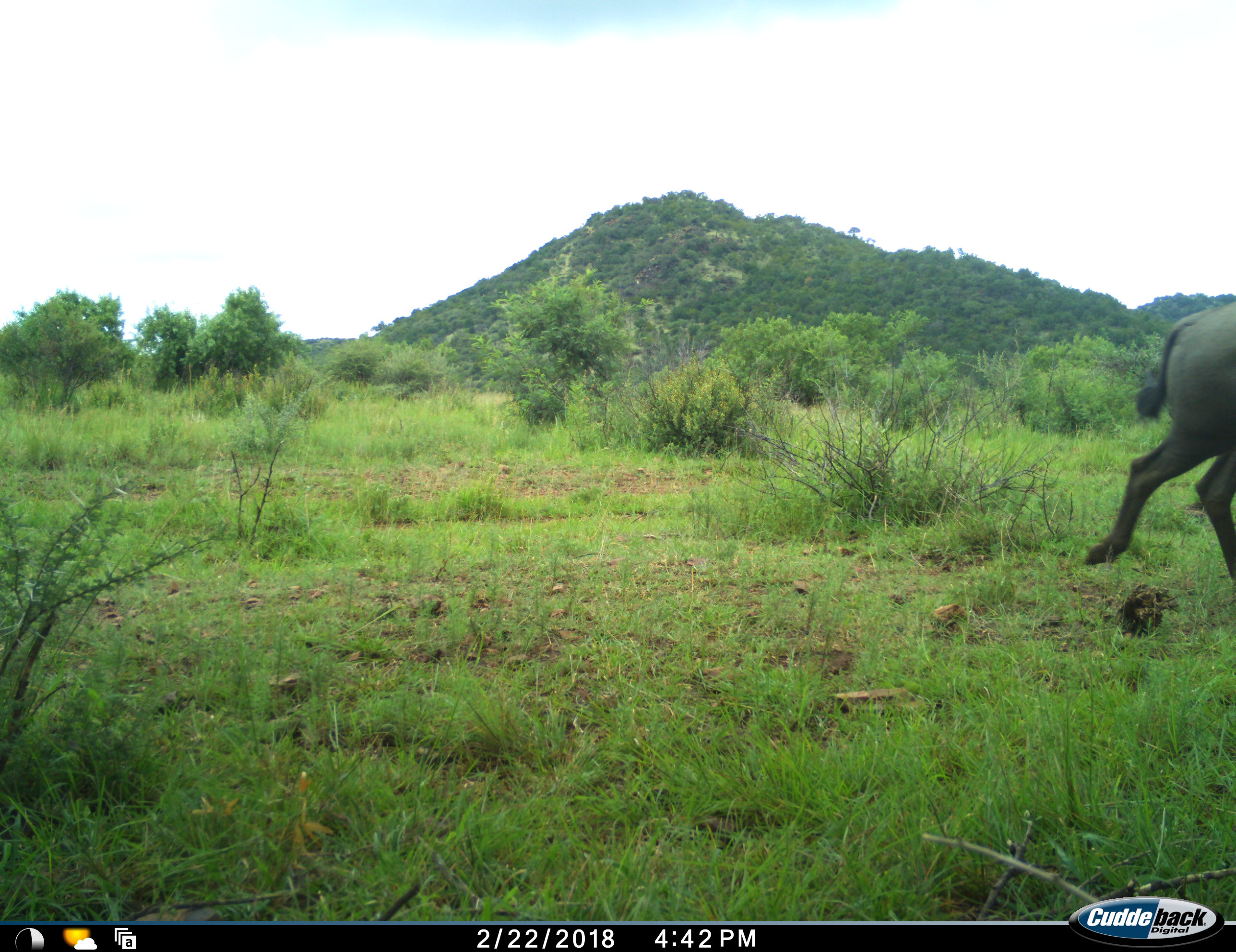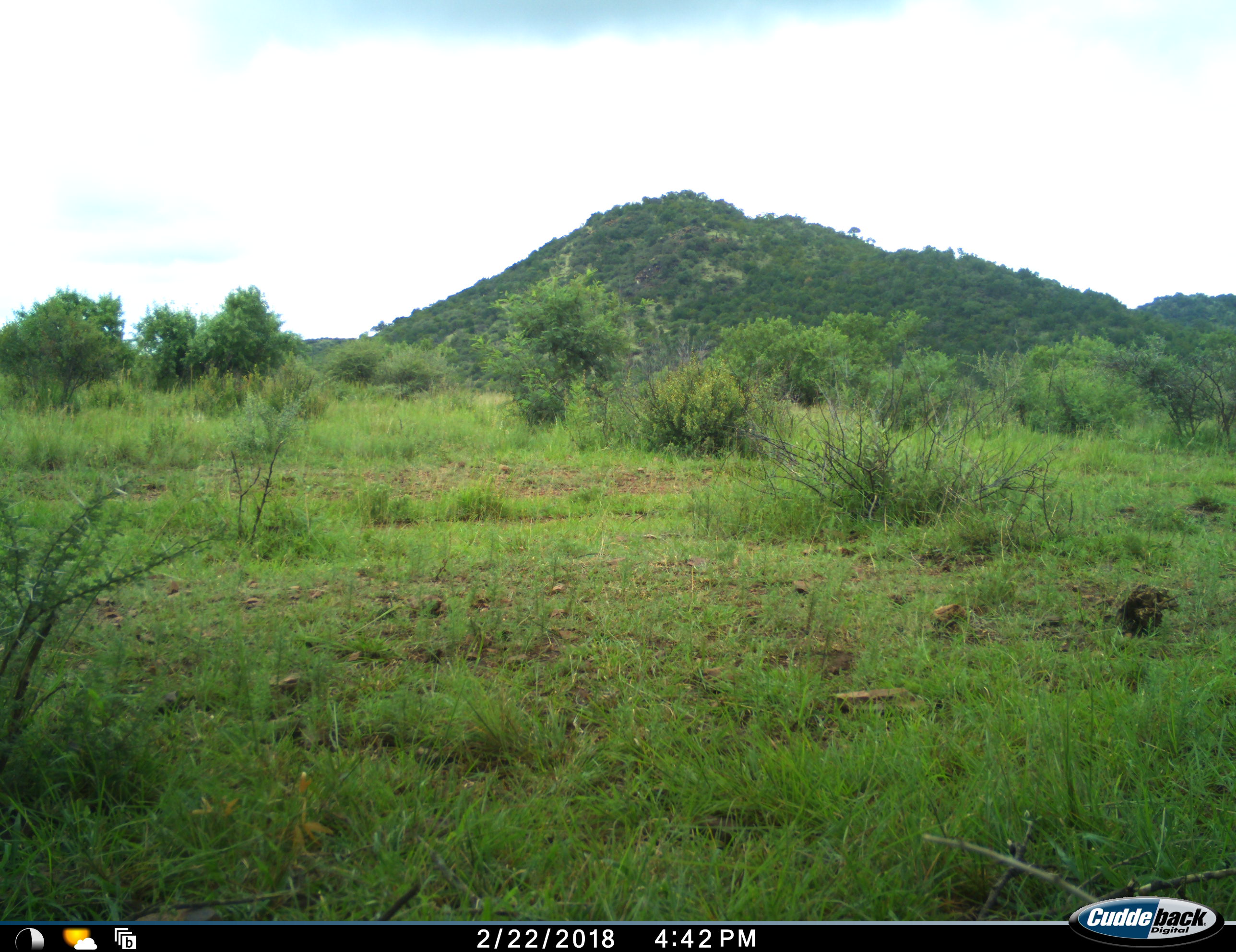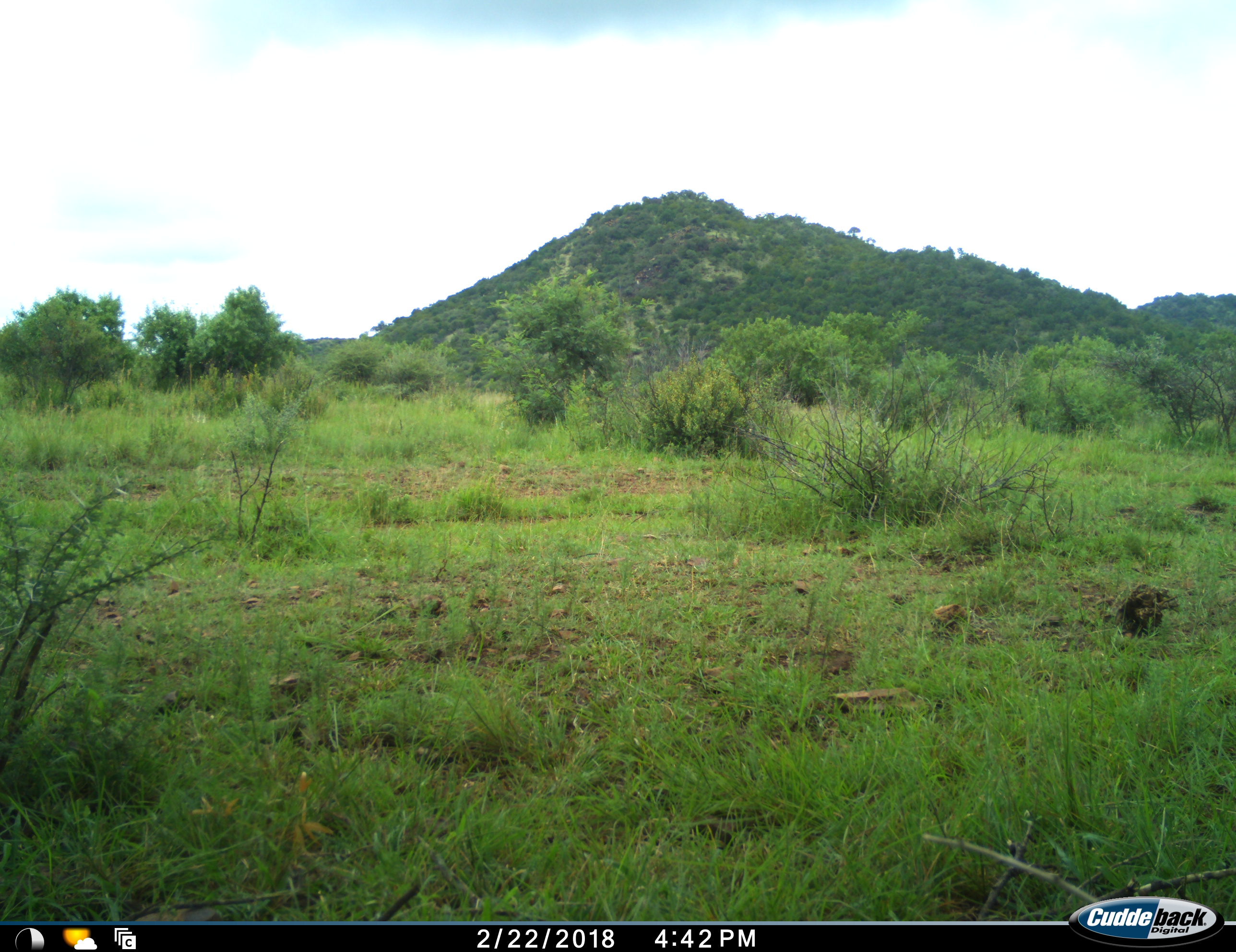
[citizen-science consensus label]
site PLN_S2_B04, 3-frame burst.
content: unidentified animal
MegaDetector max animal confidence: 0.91